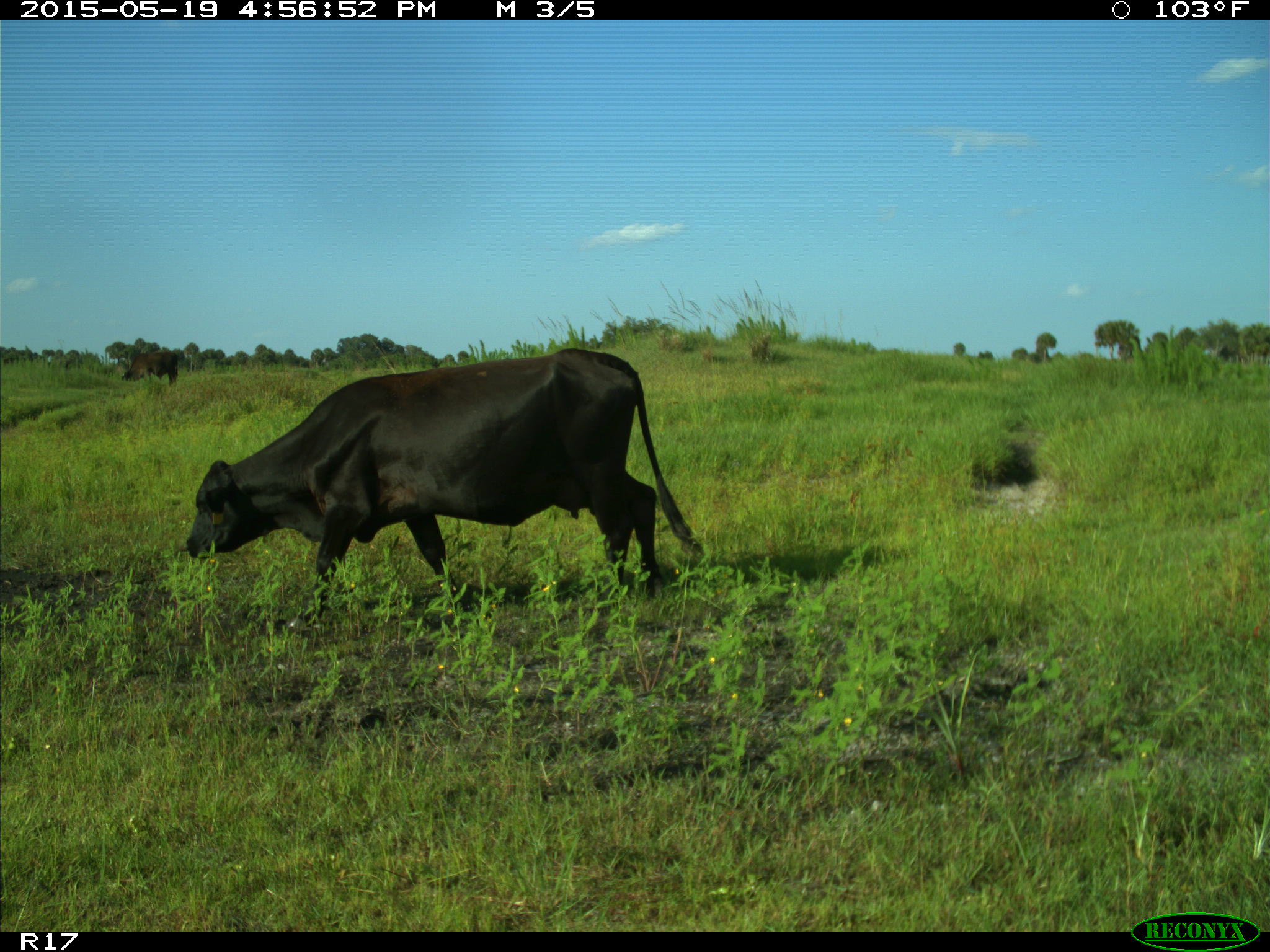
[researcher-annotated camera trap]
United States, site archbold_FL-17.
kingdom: Animalia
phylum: Chordata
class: Mammalia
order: Artiodactyla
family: Bovidae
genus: Bos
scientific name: Bos taurus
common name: domestic cow